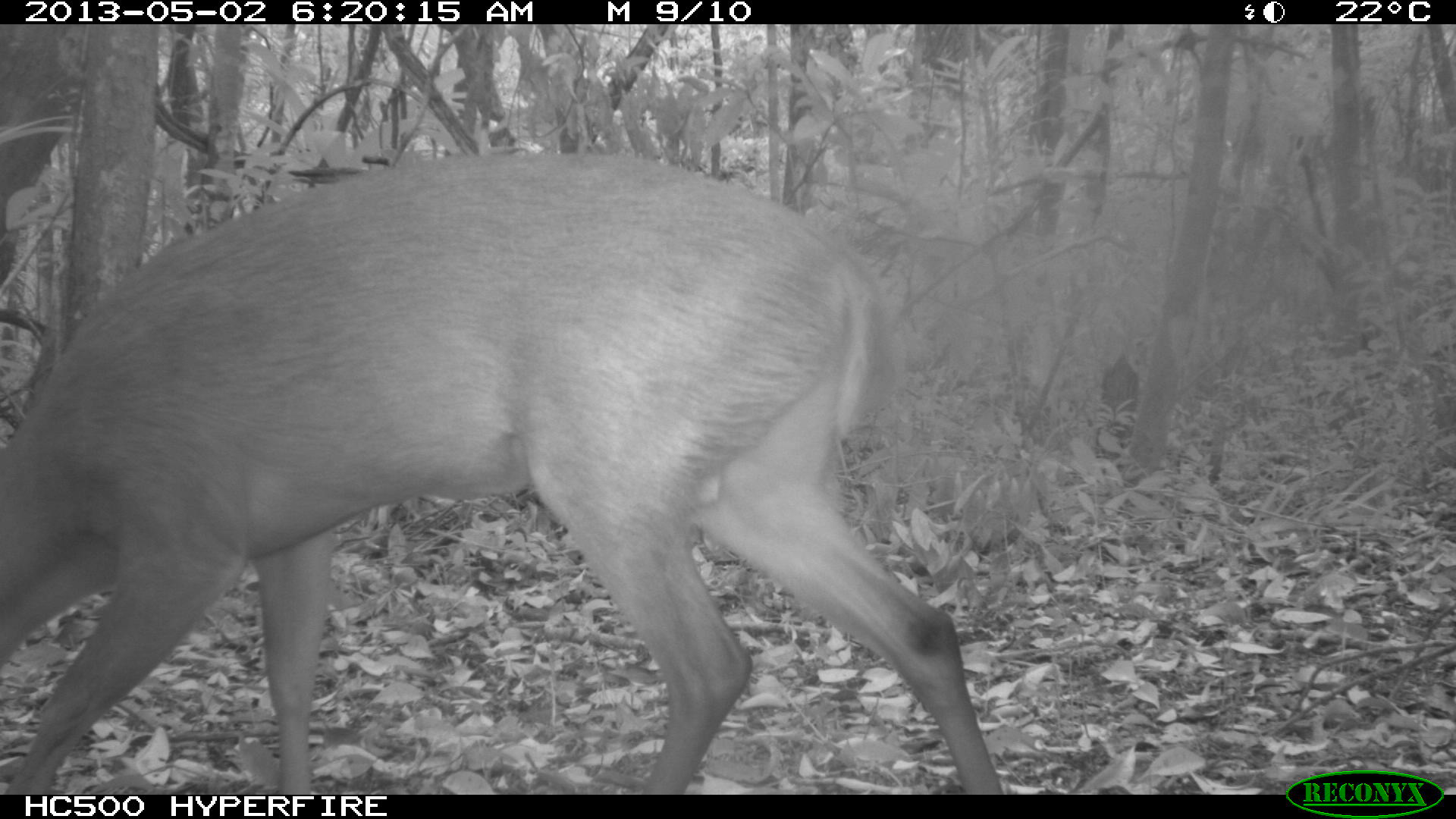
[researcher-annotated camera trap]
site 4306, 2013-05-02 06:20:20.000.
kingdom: Animalia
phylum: Chordata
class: Mammalia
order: Artiodactyla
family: Cervidae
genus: Mazama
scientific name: Mazama temama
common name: central american red brocket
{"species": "Mazama temama (central american red brocket)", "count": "1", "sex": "male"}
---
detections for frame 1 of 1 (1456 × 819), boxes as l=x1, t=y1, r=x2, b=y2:
mazama temama: l=0, t=144, r=997, b=795